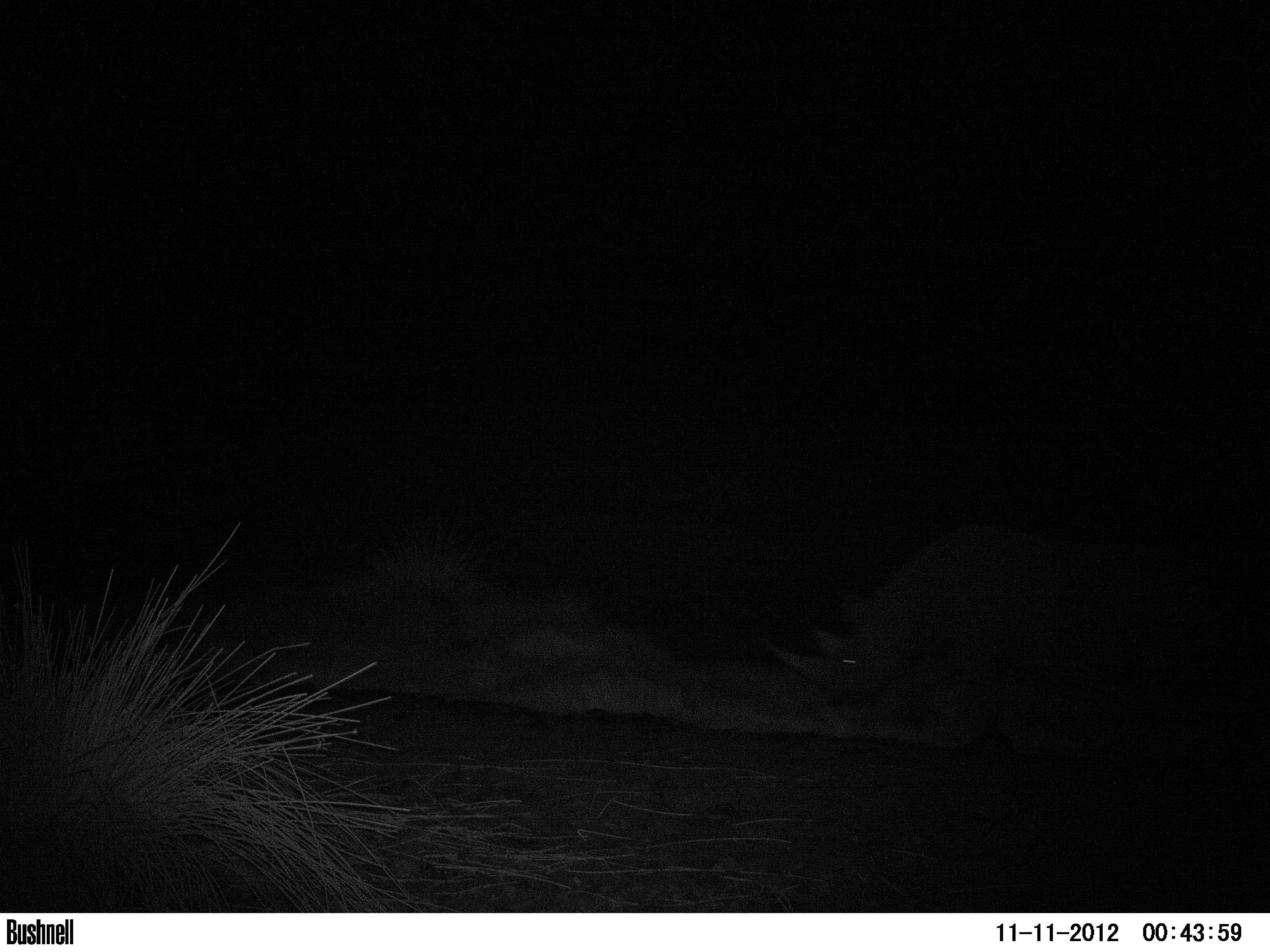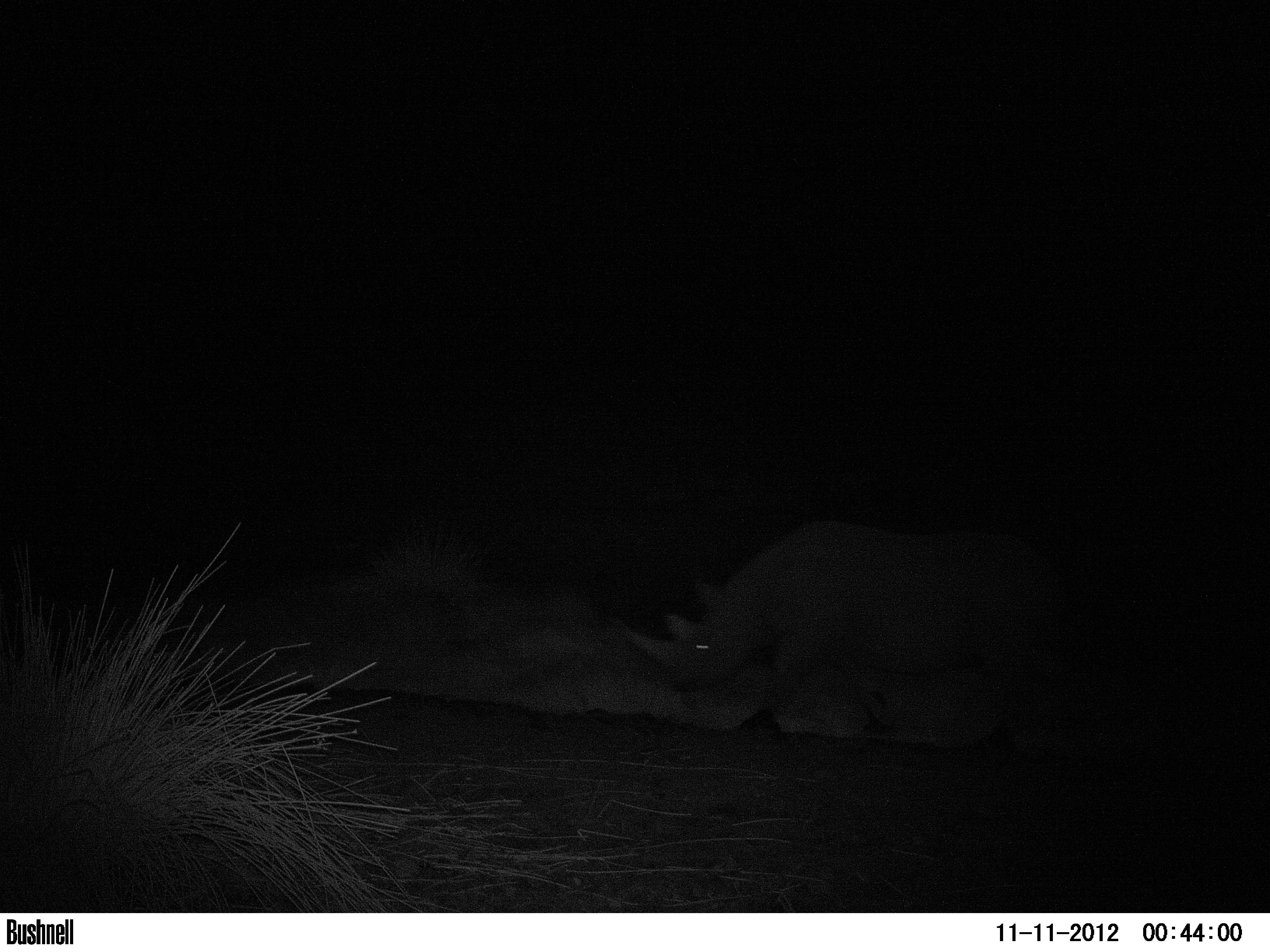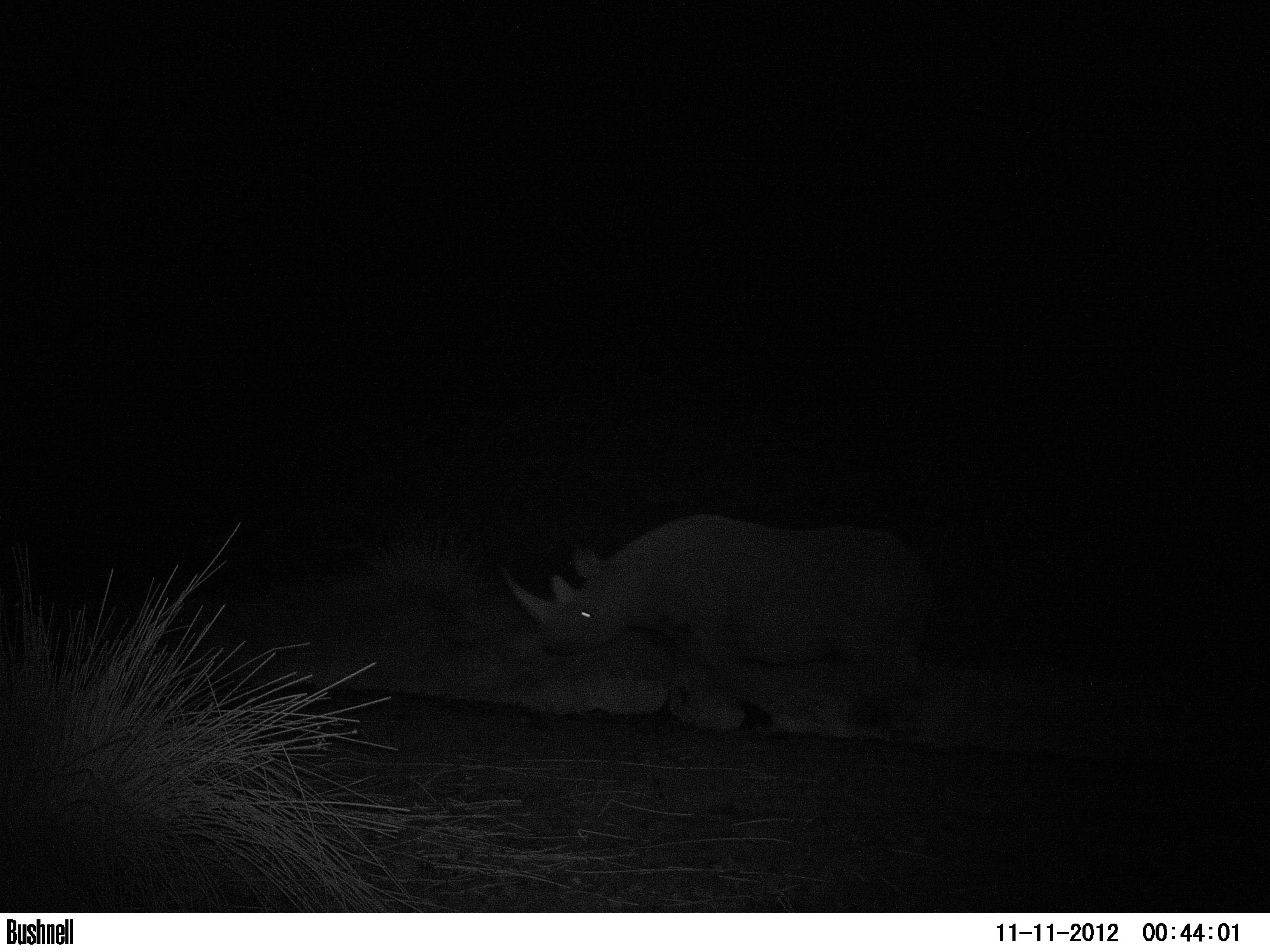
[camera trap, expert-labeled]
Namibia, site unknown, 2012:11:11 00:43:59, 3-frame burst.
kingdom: Animalia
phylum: Chordata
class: Mammalia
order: Perissodactyla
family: Rhinocerotidae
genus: Diceros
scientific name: Diceros bicornis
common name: black rhinoceros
Diceros bicornis (black rhinoceros).